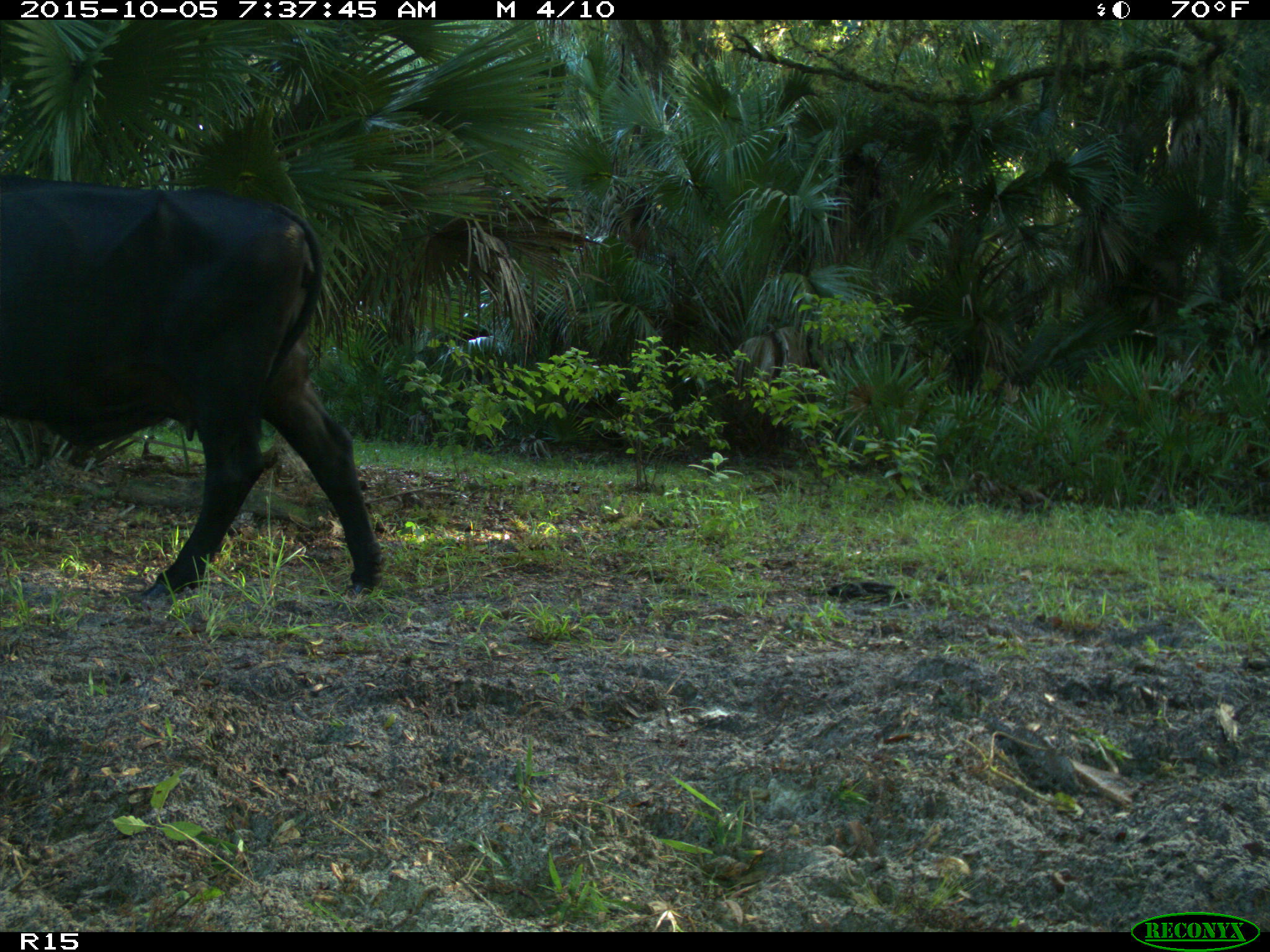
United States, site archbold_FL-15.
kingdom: Animalia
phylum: Chordata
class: Mammalia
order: Artiodactyla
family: Bovidae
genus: Bos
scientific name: Bos taurus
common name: domestic cow